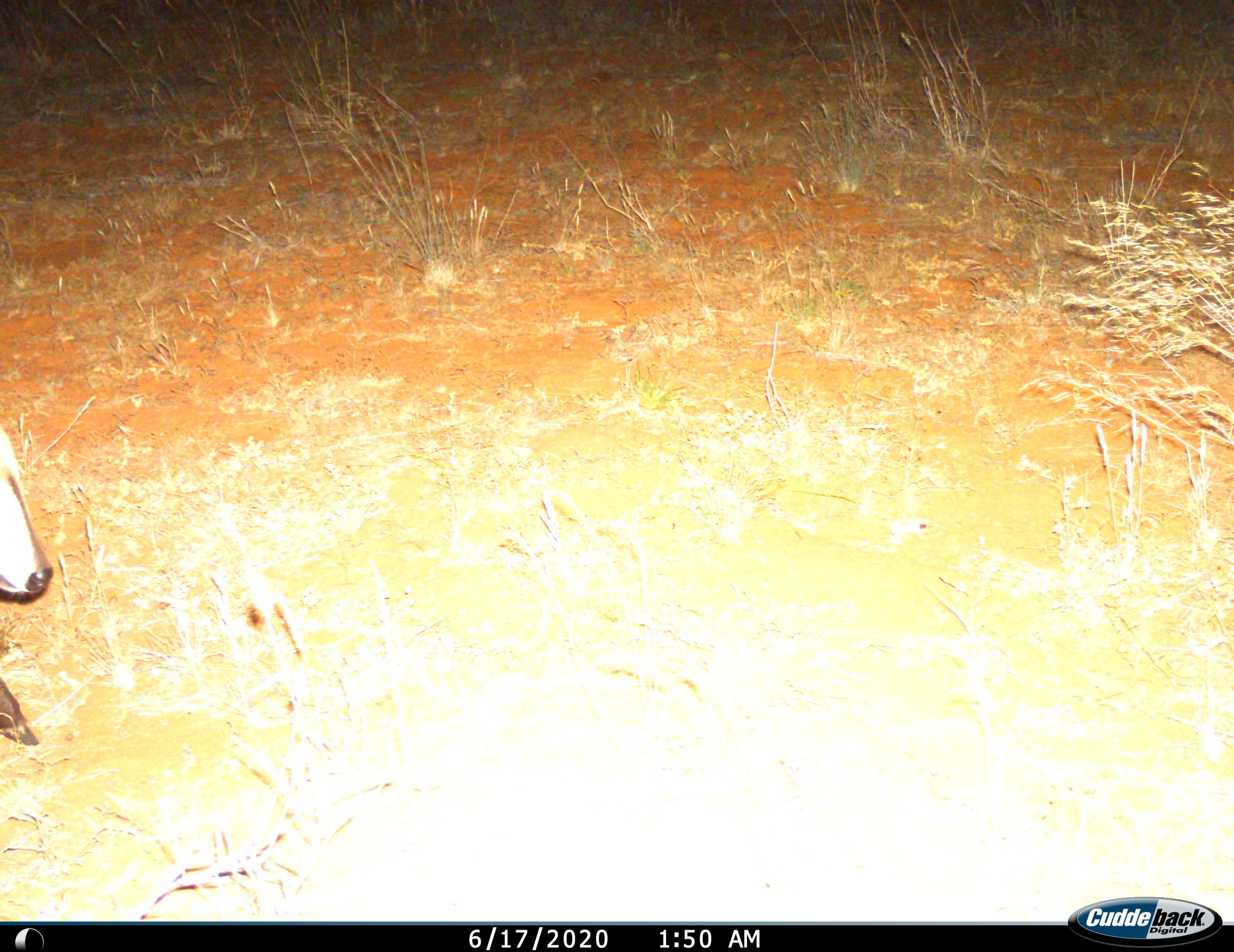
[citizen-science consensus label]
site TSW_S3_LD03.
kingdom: Animalia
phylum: Chordata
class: Mammalia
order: Artiodactyla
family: Bovidae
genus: Sylvicapra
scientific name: Sylvicapra grimmia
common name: common duiker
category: duikercommongrey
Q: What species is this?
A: Duikercommongrey (common duiker) (Sylvicapra grimmia).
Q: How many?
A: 1.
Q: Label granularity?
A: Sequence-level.